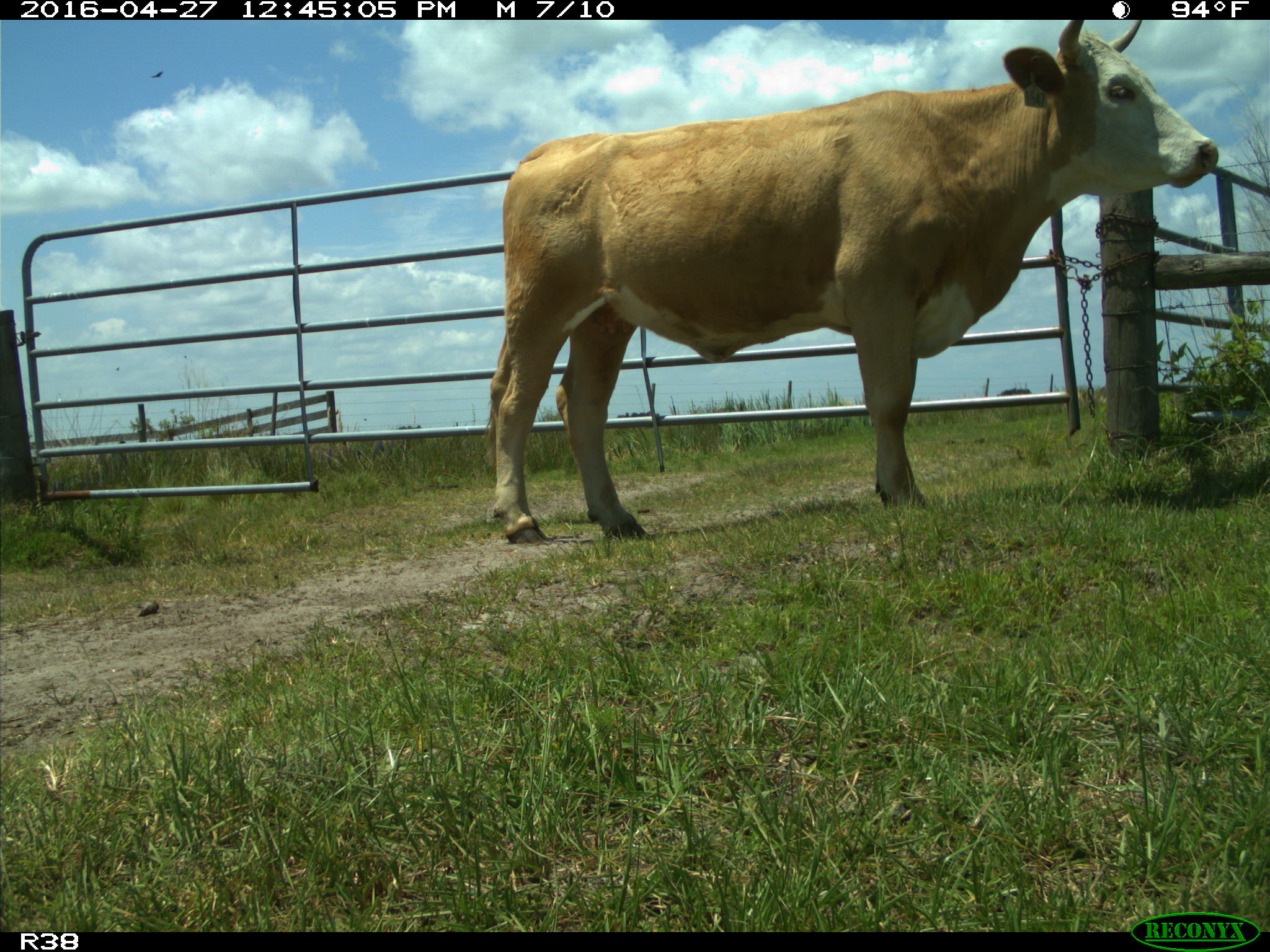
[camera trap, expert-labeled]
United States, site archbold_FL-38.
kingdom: Animalia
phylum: Chordata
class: Mammalia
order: Artiodactyla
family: Bovidae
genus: Bos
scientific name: Bos taurus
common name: domestic cow